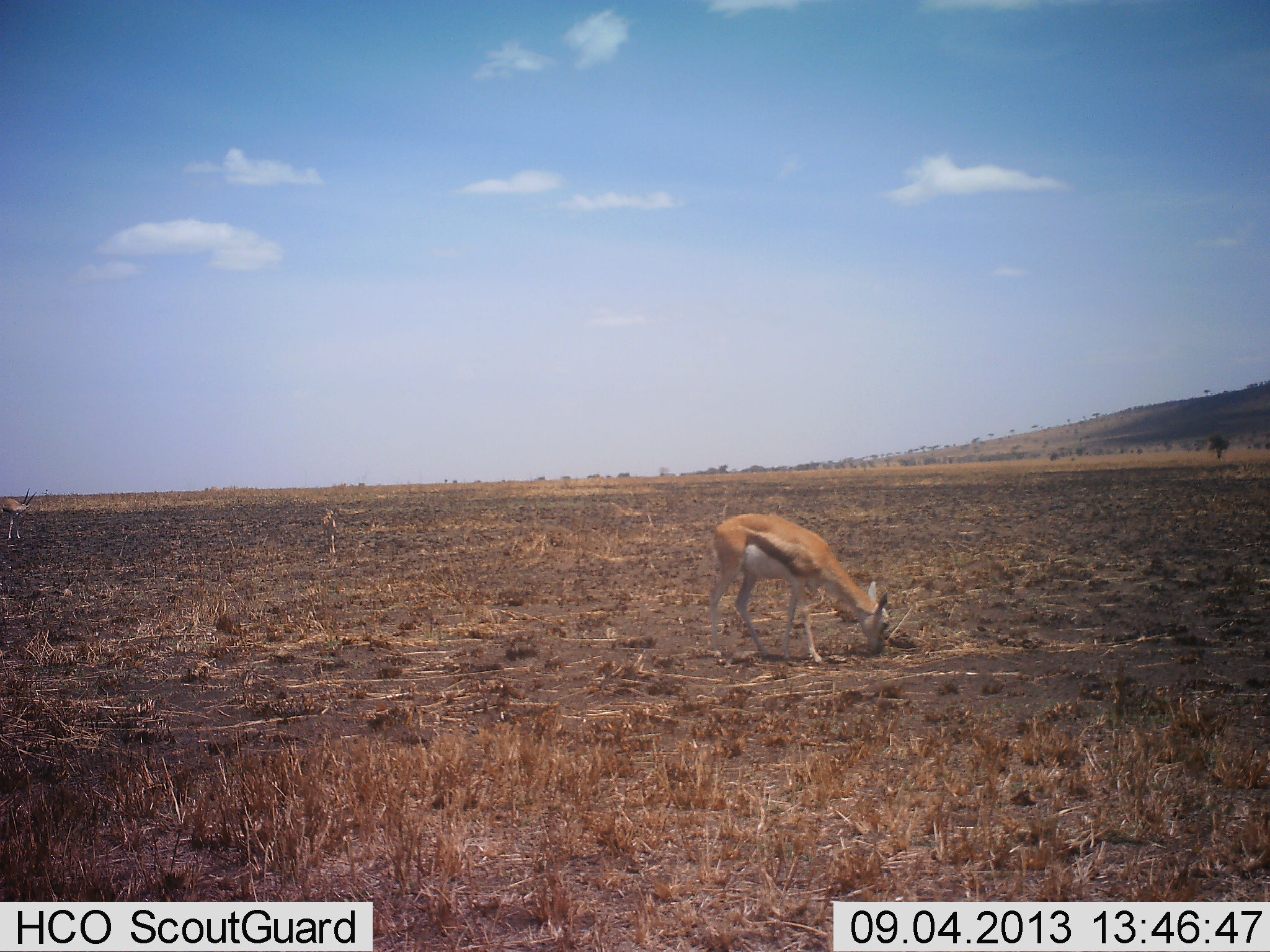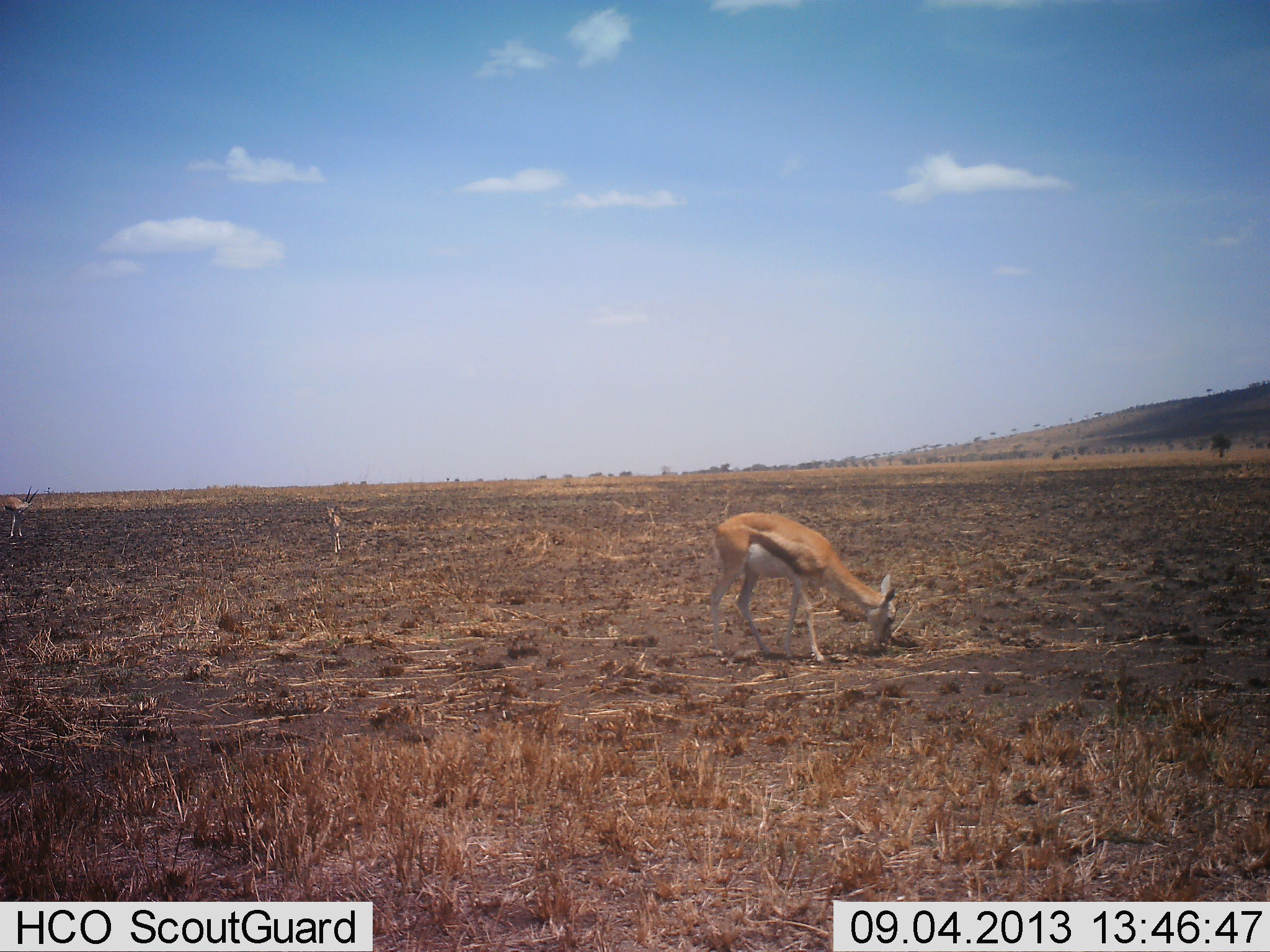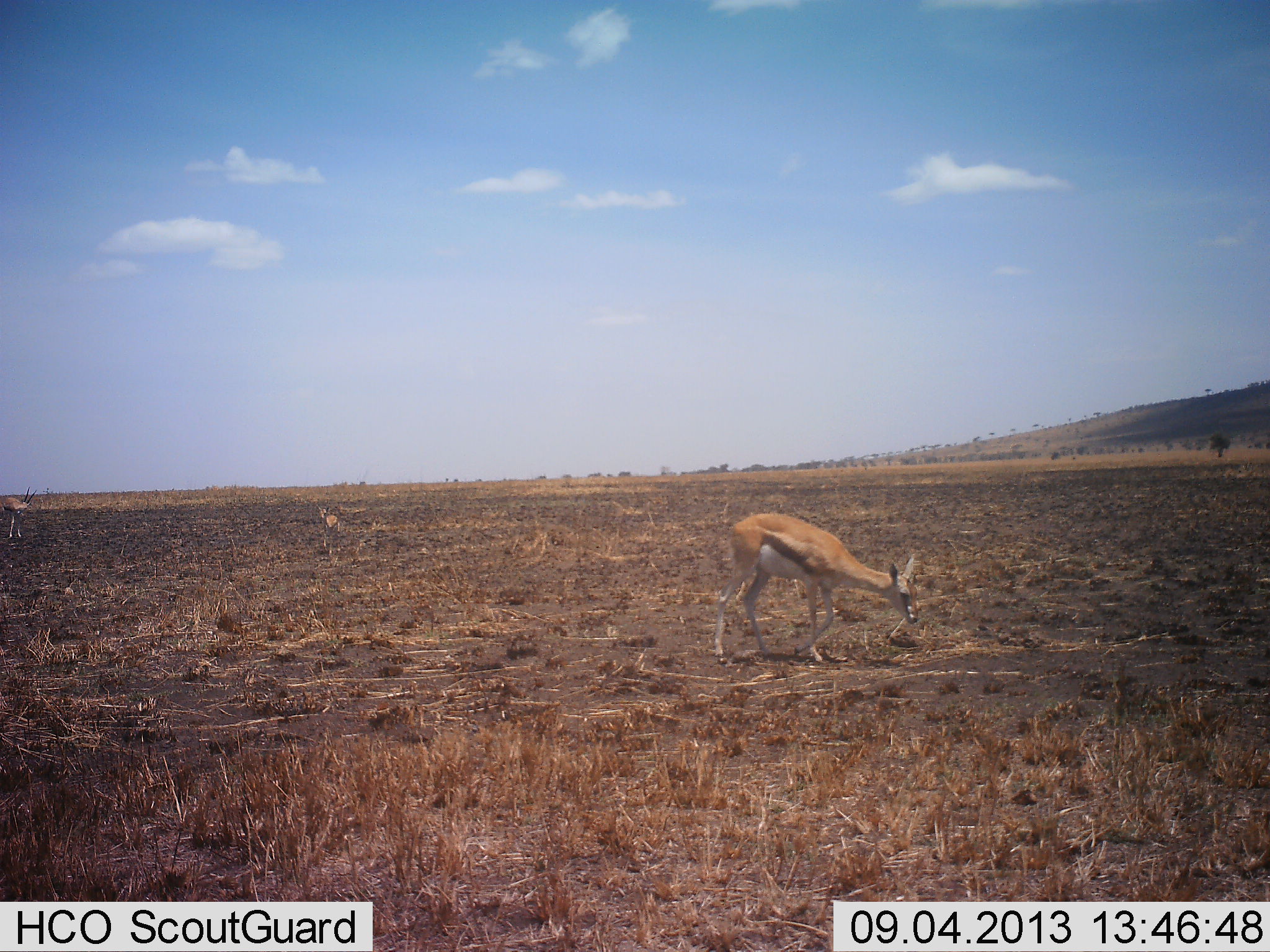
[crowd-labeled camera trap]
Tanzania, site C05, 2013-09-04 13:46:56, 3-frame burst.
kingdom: Animalia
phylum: Chordata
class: Mammalia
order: Artiodactyla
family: Bovidae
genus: Eudorcas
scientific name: Eudorcas thomsonii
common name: thomson's gazelle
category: gazellethomsons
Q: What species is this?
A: Gazellethomsons (thomson's gazelle) (Eudorcas thomsonii).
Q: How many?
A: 3.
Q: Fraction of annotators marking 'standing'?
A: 45%.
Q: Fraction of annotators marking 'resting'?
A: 0%.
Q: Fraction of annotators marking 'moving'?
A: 31%.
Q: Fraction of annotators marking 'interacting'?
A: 0%.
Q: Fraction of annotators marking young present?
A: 21%.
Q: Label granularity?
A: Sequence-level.